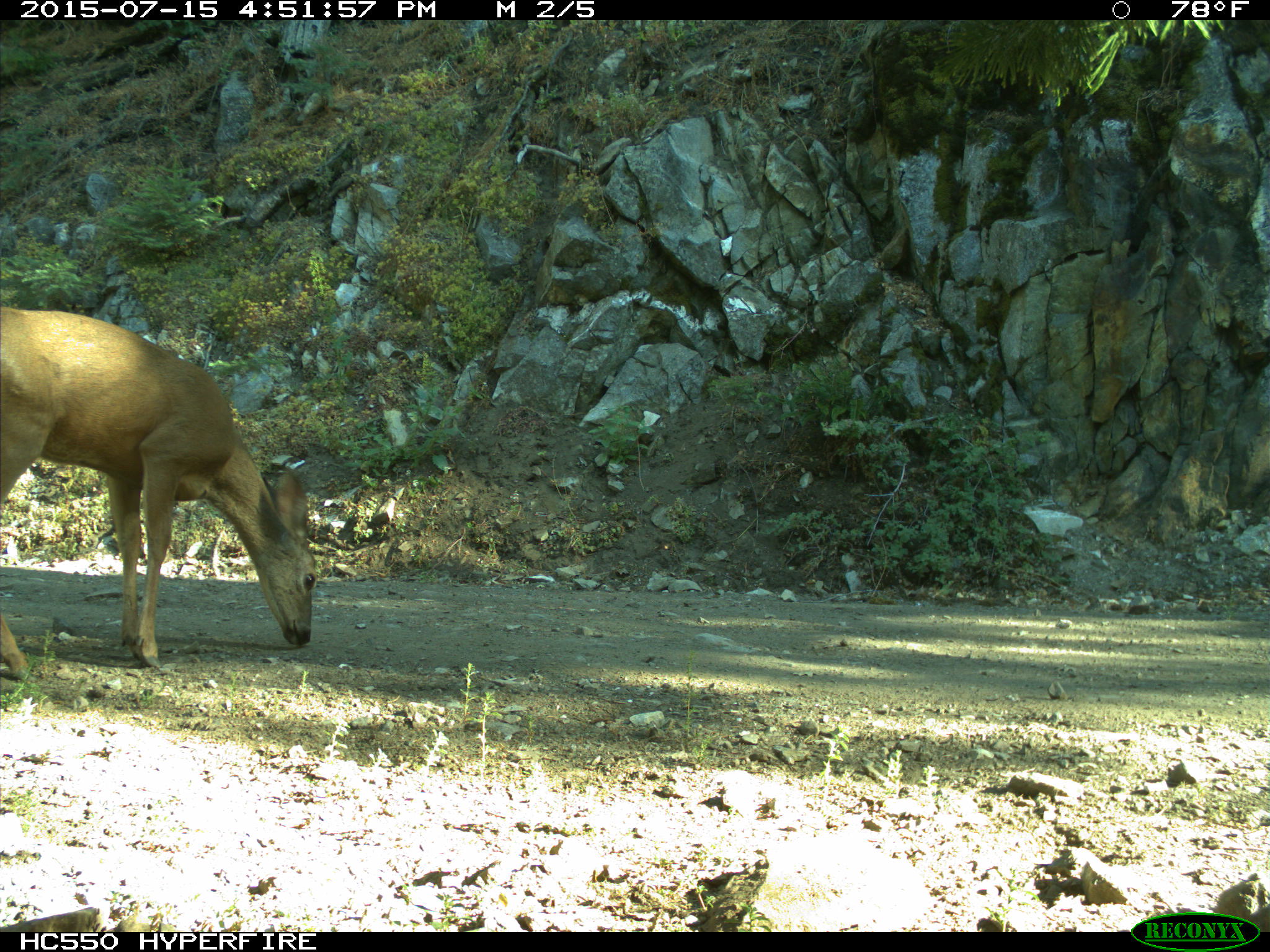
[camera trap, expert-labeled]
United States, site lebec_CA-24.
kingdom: Animalia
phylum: Chordata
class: Mammalia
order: Artiodactyla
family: Cervidae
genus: Odocoileus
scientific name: Odocoileus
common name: deer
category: unidentified deer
Unidentified deer (deer) (Odocoileus).